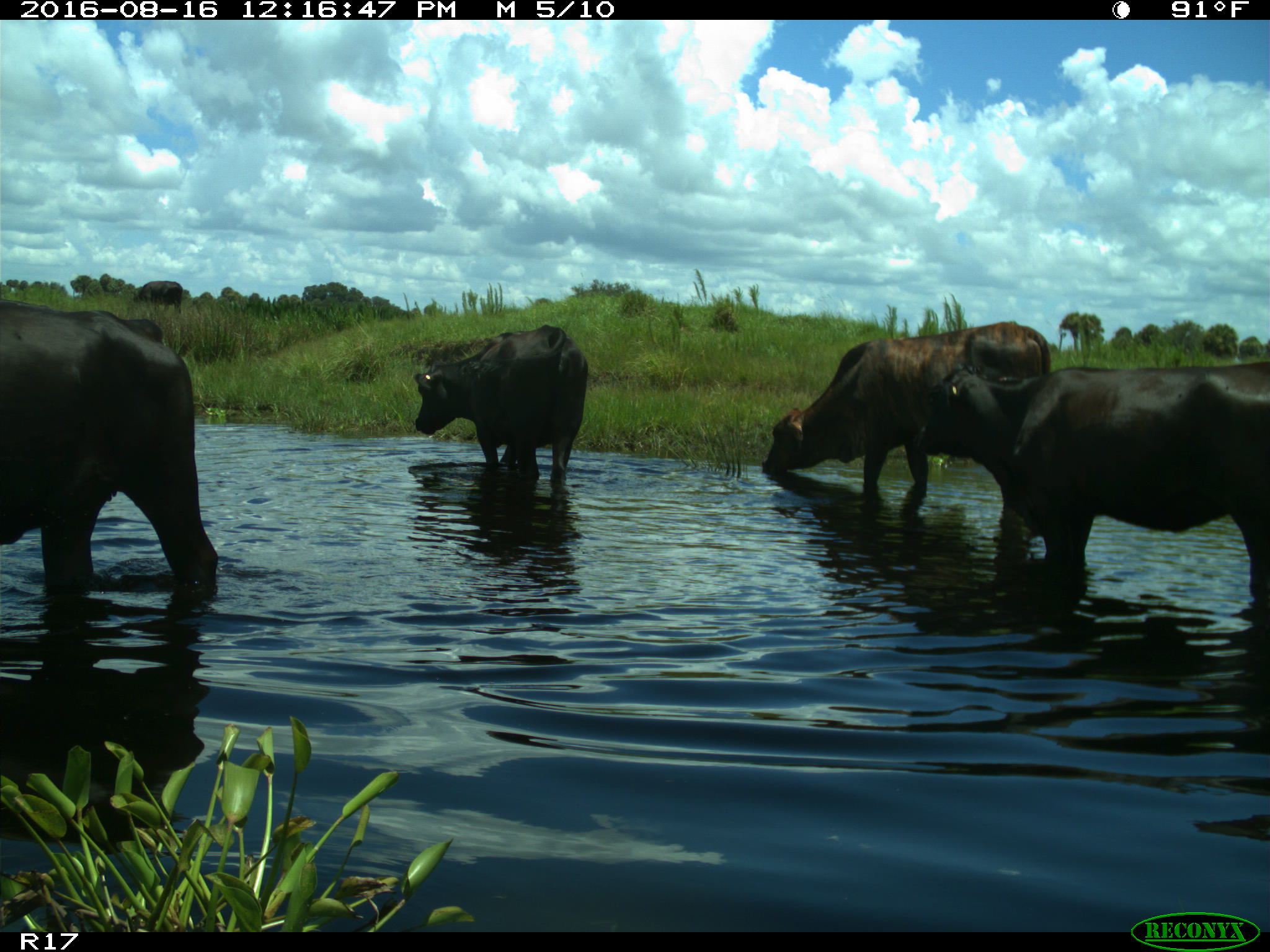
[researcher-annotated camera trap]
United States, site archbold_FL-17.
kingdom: Animalia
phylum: Chordata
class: Mammalia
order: Artiodactyla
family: Bovidae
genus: Bos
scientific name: Bos taurus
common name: domestic cow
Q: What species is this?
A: Bos taurus (domestic cow).